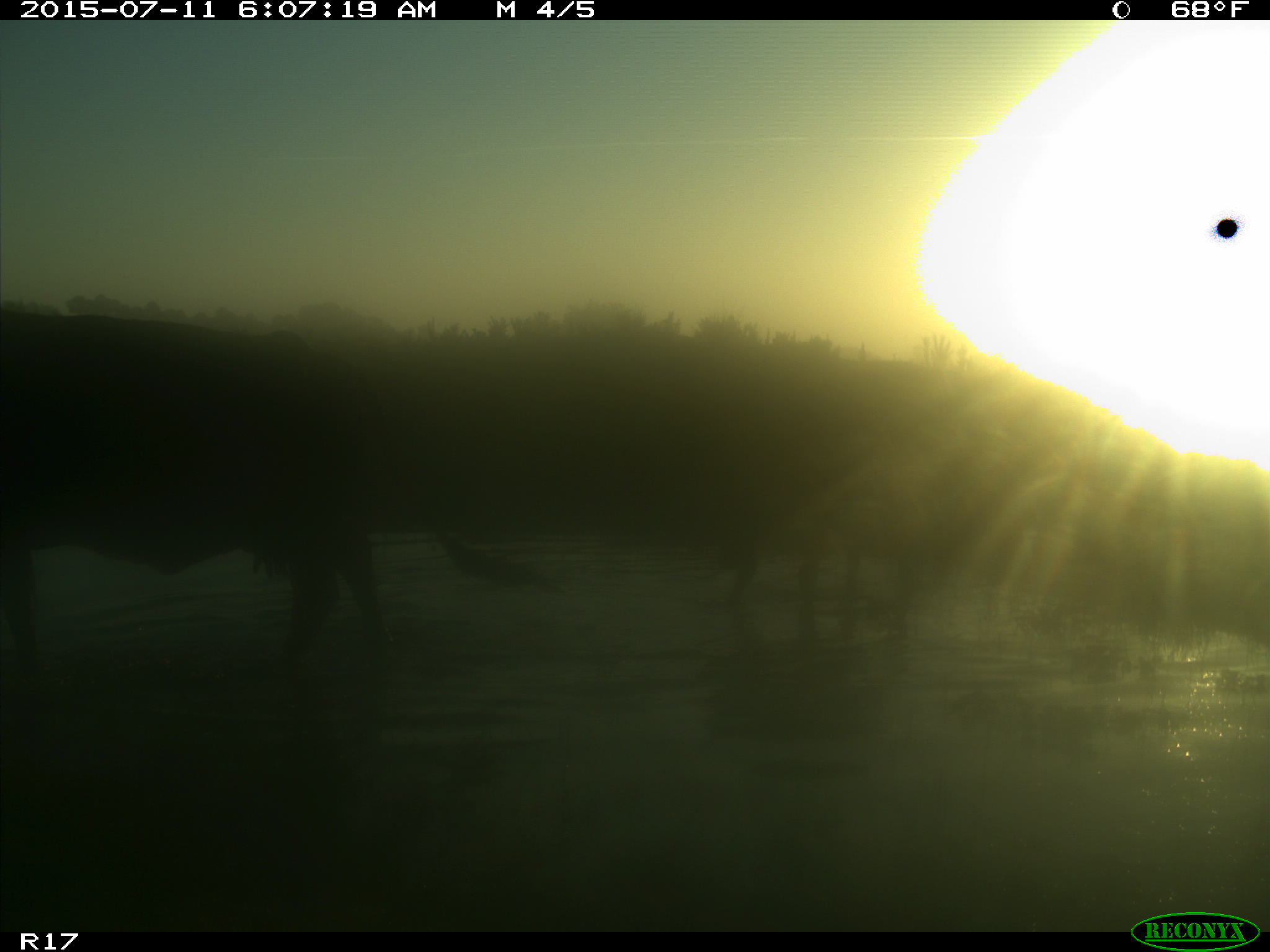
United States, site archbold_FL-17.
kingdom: Animalia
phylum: Chordata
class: Mammalia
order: Artiodactyla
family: Bovidae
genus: Bos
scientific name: Bos taurus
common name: domestic cow